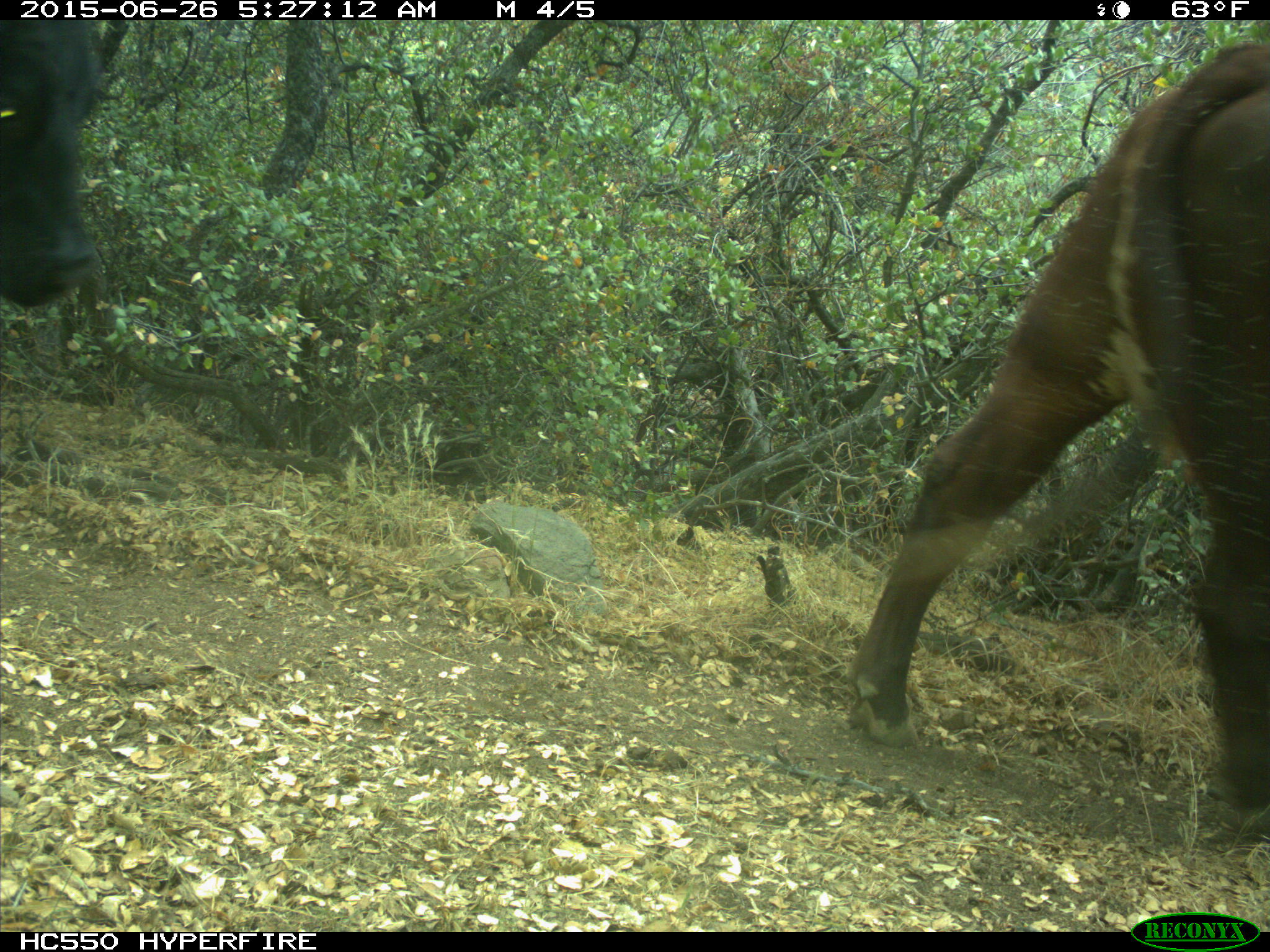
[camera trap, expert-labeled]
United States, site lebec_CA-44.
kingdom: Animalia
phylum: Chordata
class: Mammalia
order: Artiodactyla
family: Bovidae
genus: Bos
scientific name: Bos taurus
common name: domestic cow